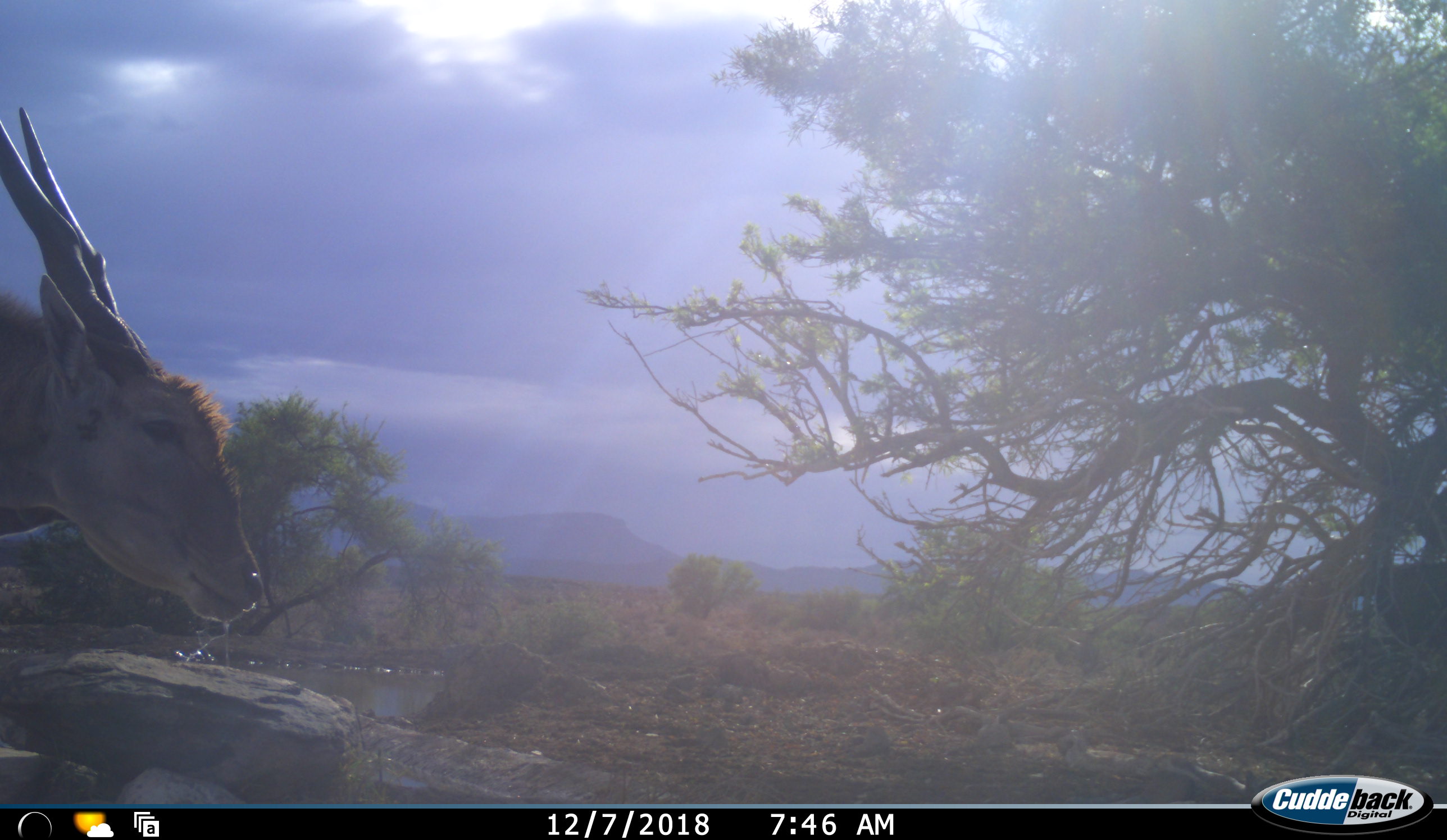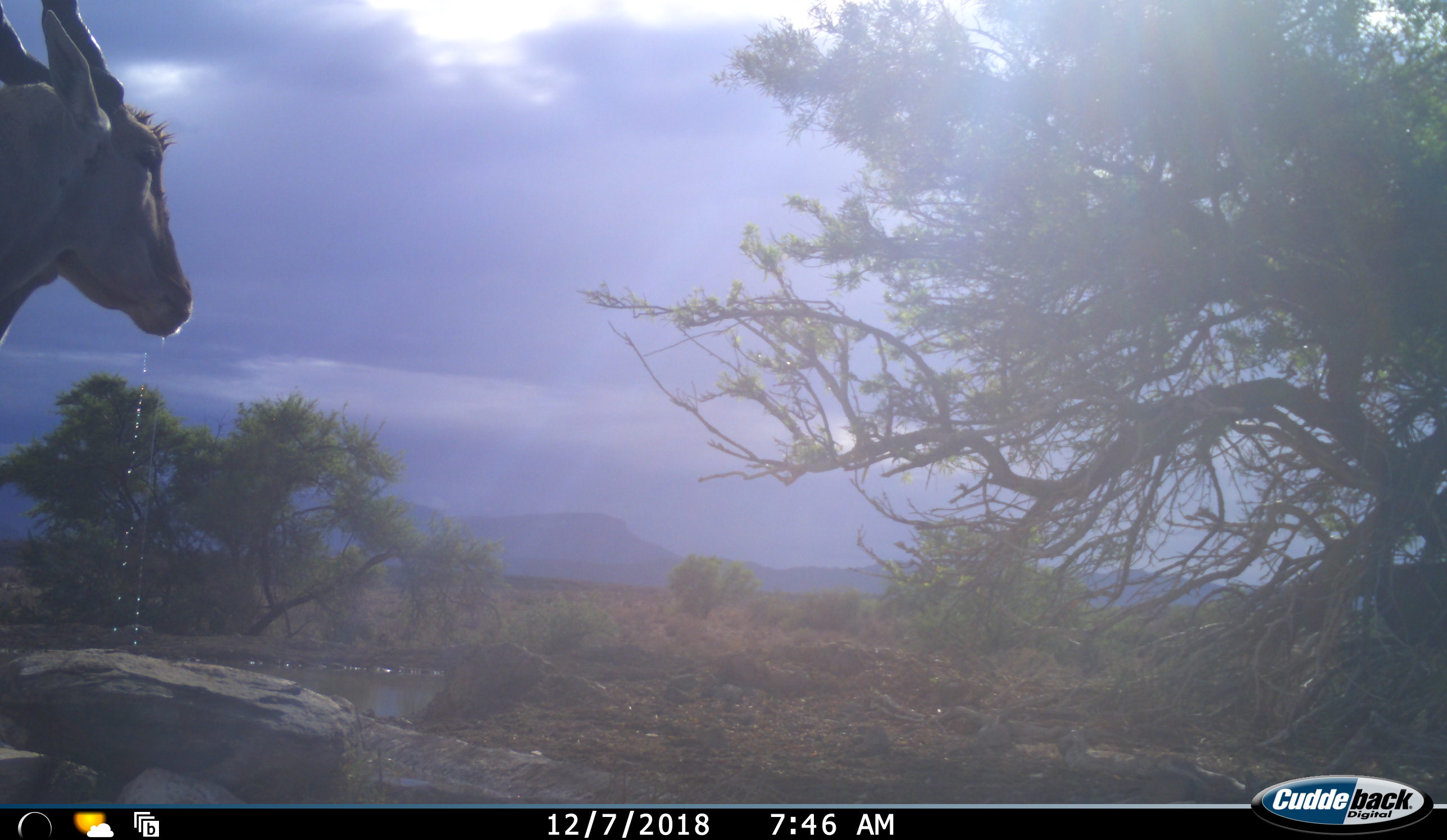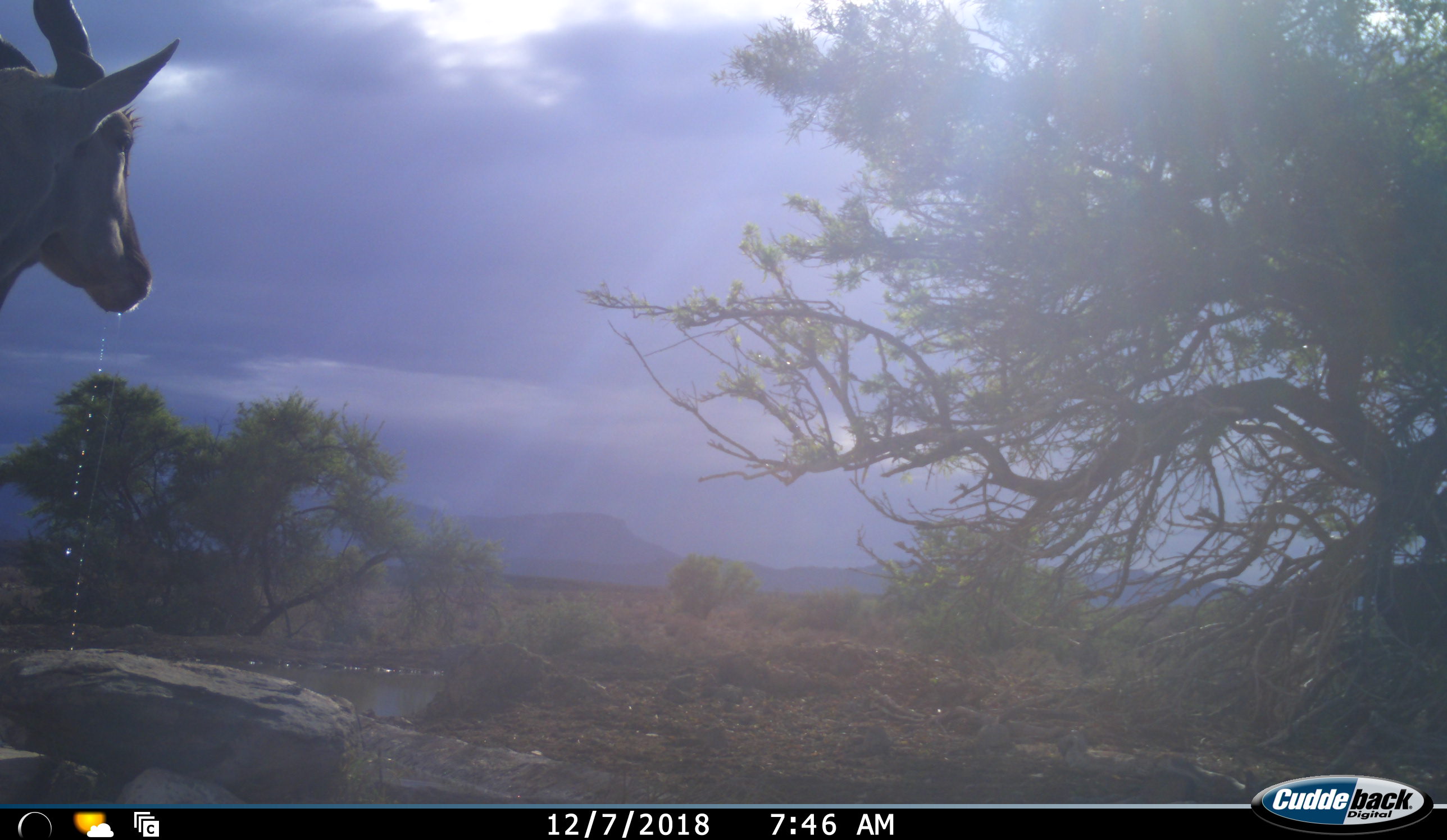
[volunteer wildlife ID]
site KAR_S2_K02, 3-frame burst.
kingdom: Animalia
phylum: Chordata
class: Mammalia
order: Artiodactyla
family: Bovidae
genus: Tragelaphus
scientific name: Tragelaphus oryx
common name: eland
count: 1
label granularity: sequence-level